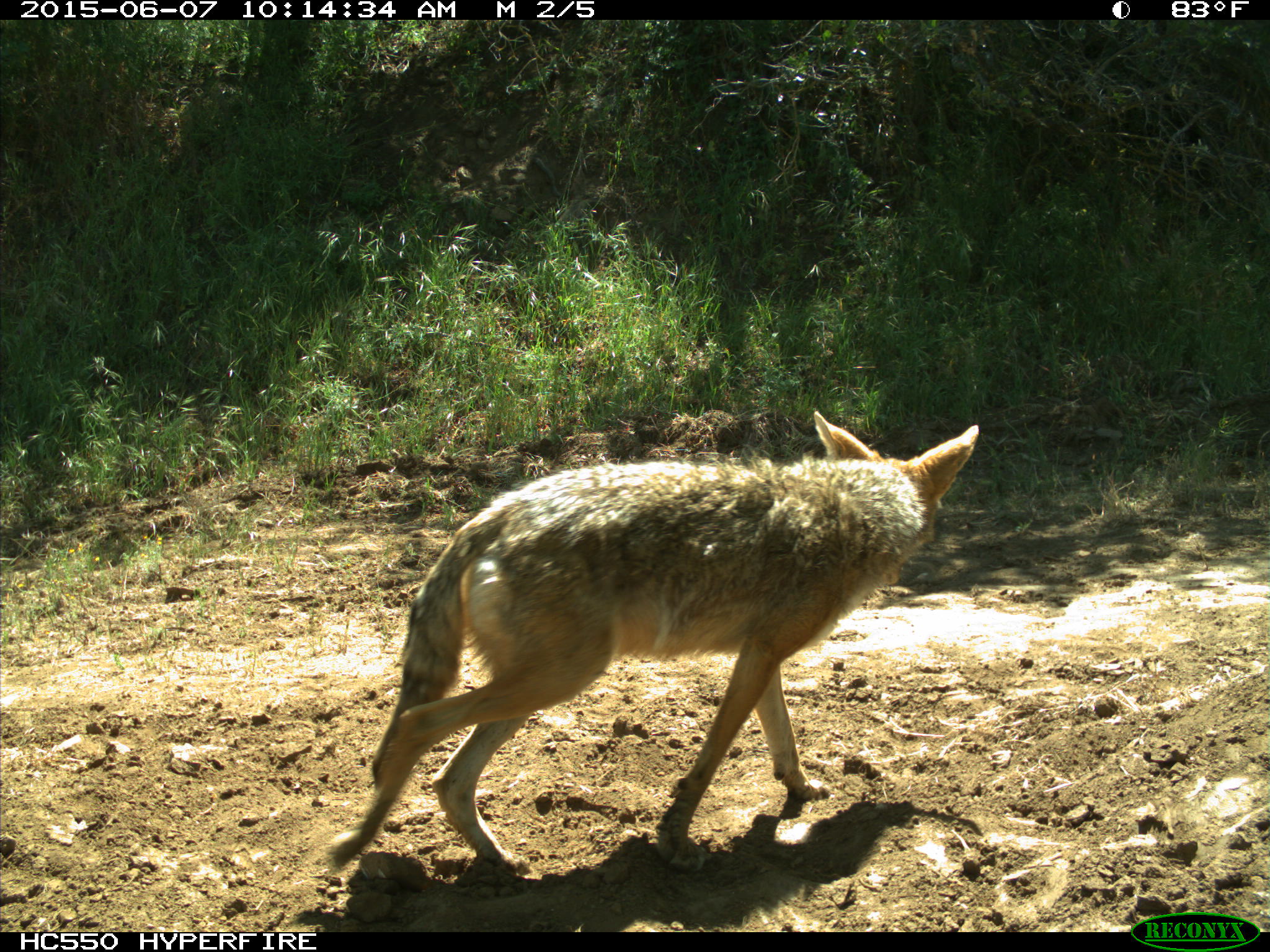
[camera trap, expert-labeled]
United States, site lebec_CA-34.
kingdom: Animalia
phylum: Chordata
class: Mammalia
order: Carnivora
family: Canidae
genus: Canis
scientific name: Canis latrans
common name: coyote